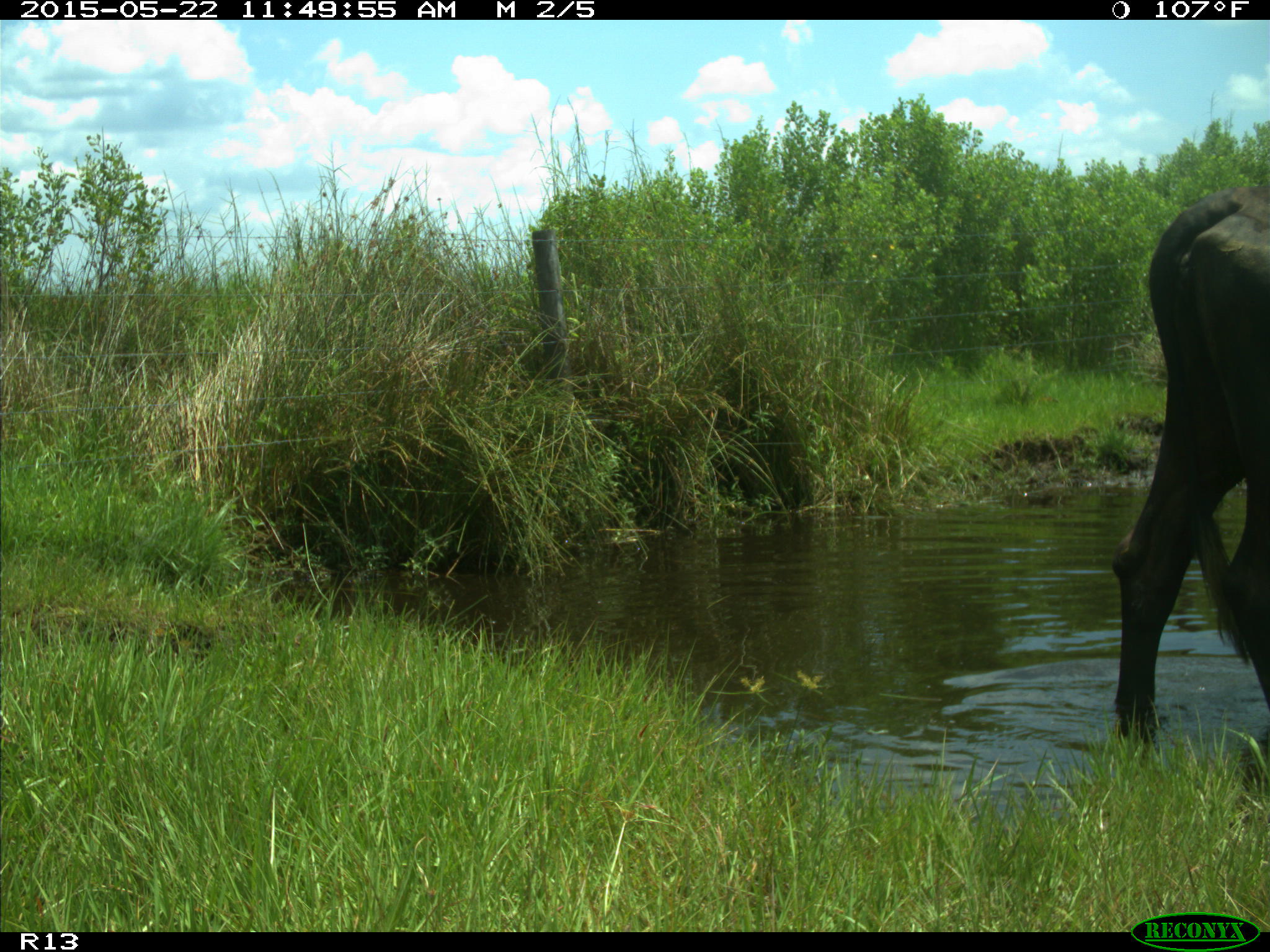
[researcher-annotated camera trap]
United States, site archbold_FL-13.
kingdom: Animalia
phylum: Chordata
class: Mammalia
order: Artiodactyla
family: Bovidae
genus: Bos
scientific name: Bos taurus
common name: domestic cow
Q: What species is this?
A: Bos taurus (domestic cow).